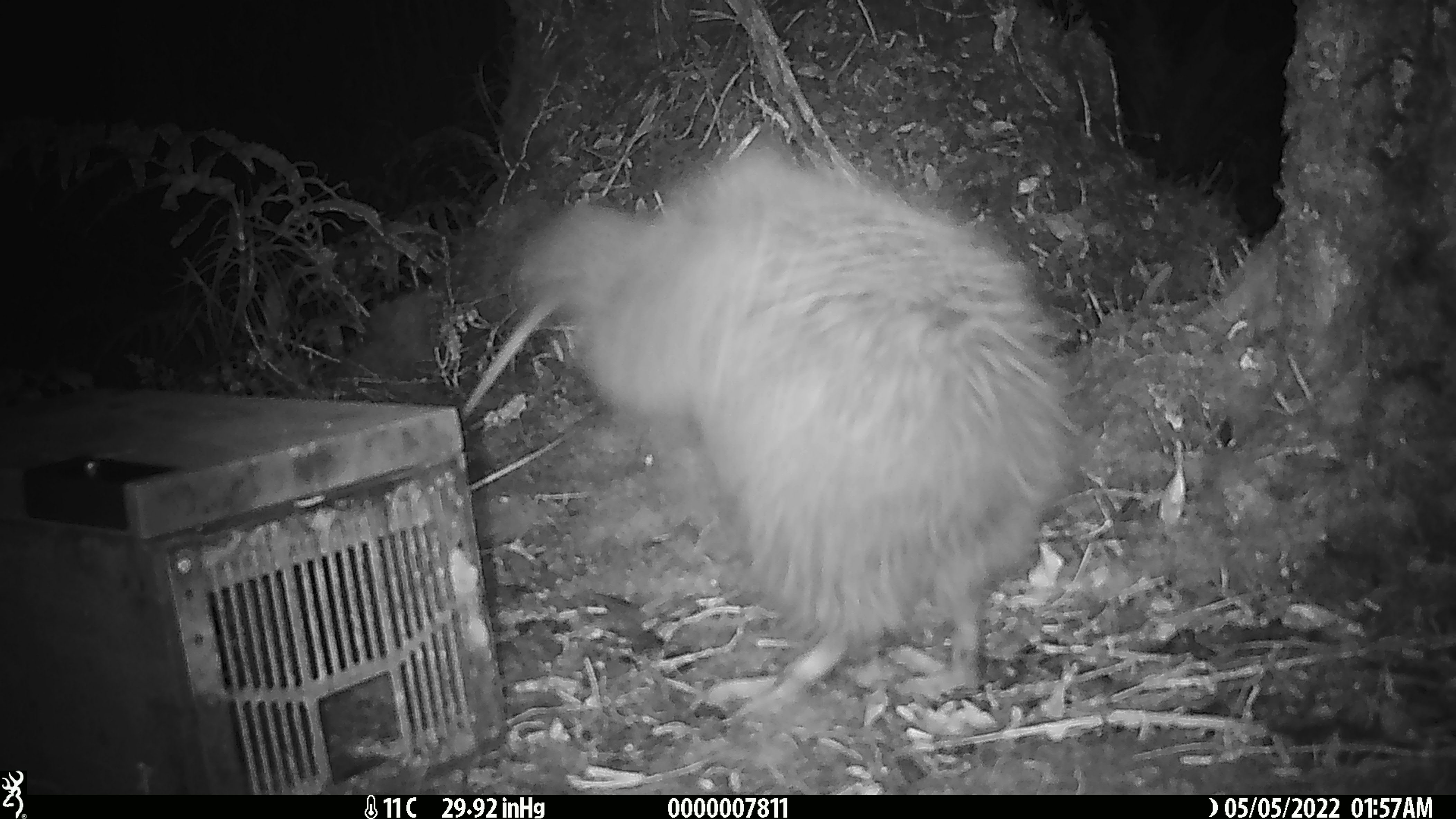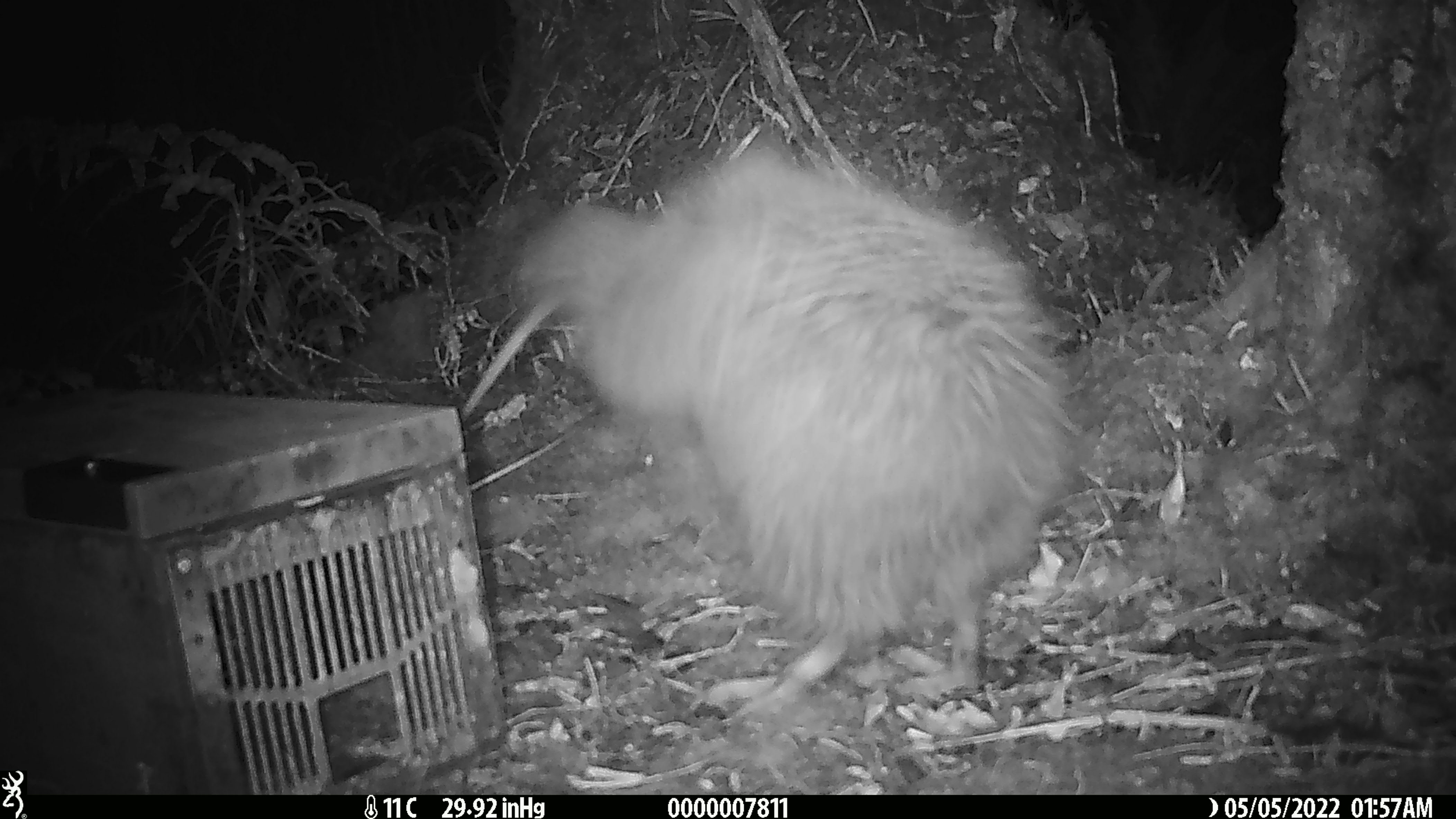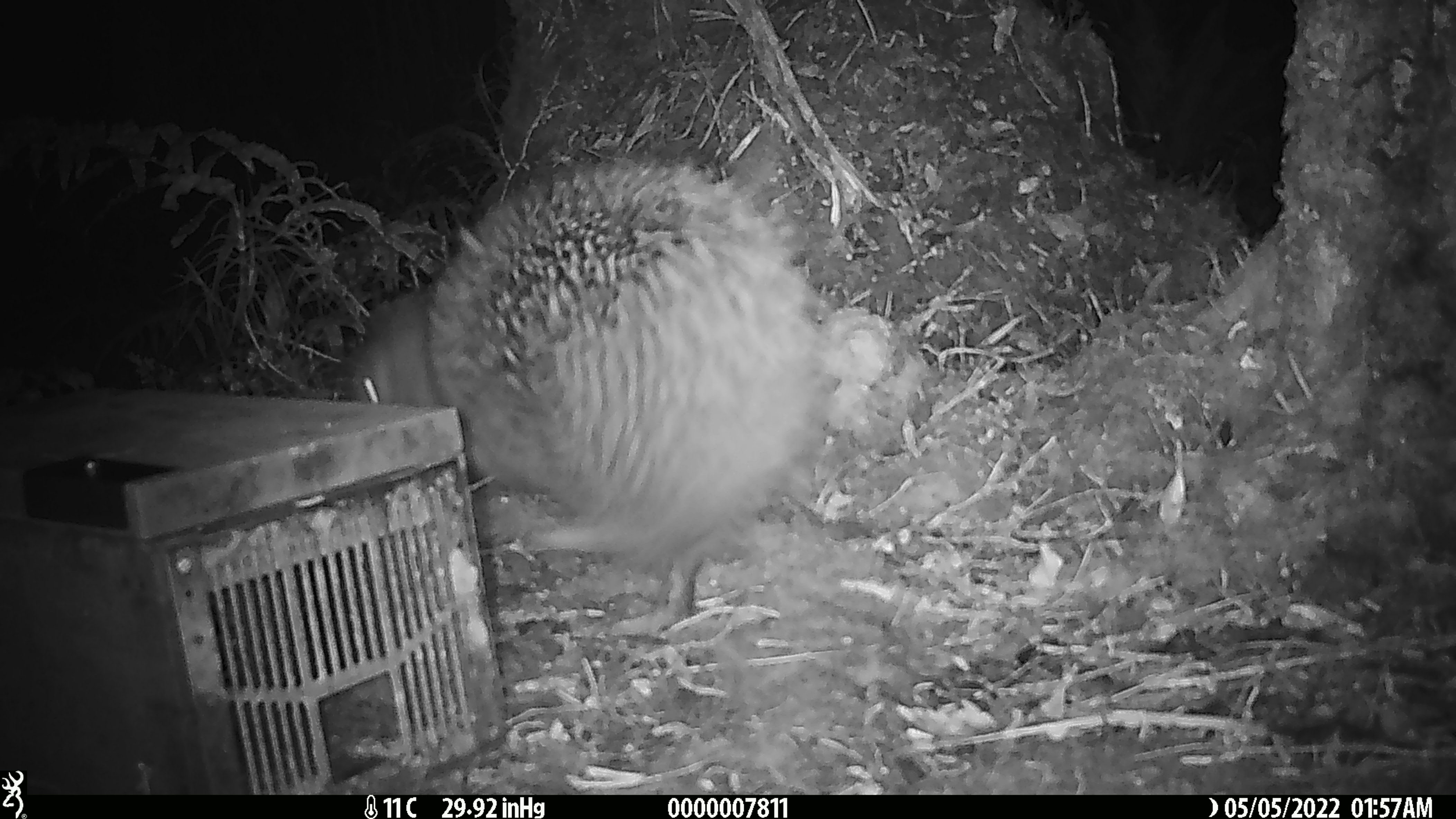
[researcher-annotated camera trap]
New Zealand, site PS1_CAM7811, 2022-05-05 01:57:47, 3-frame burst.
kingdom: Animalia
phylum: Chordata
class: Aves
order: Apterygiformes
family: Apterygidae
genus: Apteryx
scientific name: Apteryx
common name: kiwi